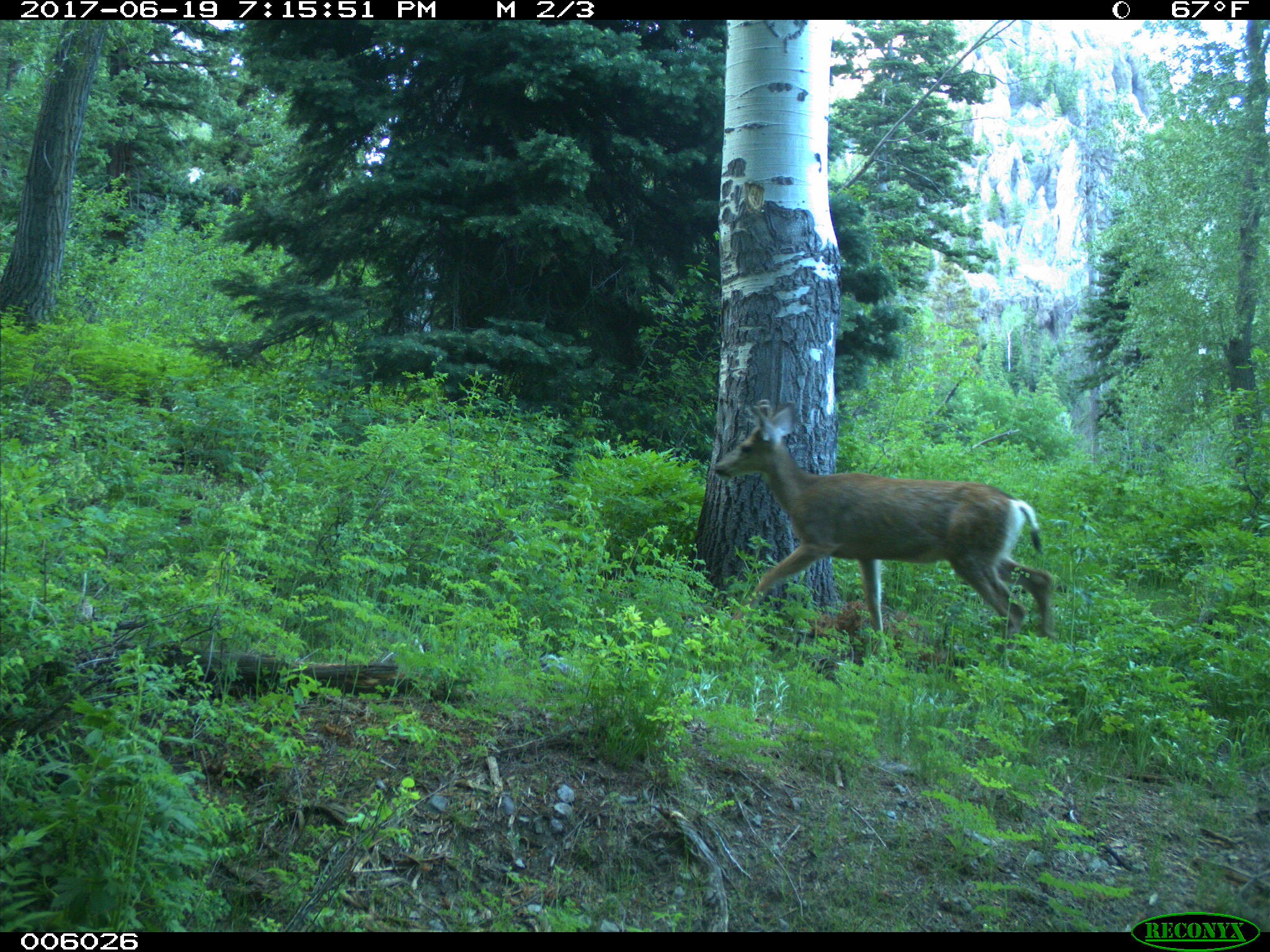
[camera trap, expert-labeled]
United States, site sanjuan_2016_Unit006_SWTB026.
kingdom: Animalia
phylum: Chordata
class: Mammalia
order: Artiodactyla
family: Cervidae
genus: Odocoileus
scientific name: Odocoileus hemionus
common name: mule deer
Odocoileus hemionus (mule deer).